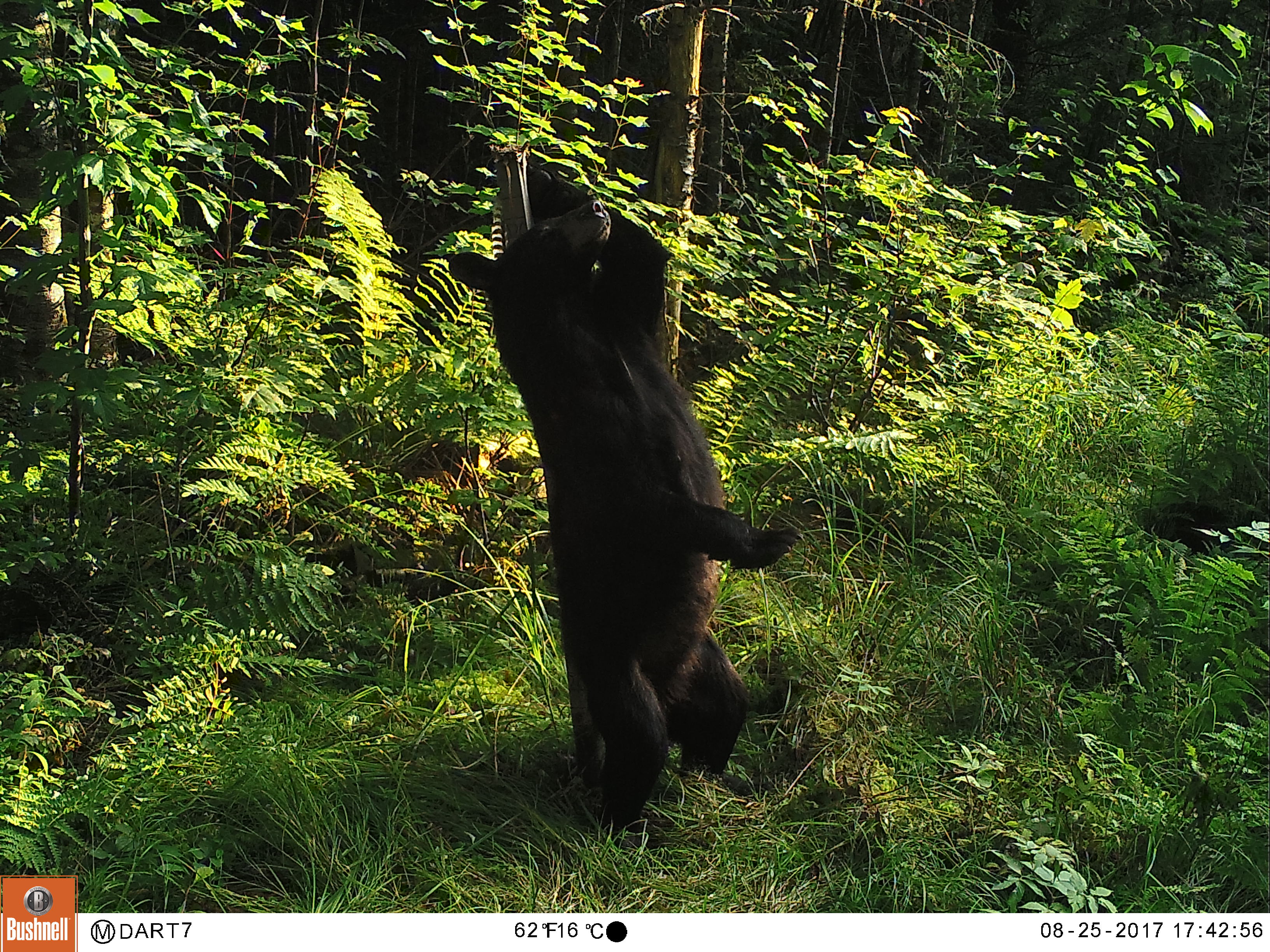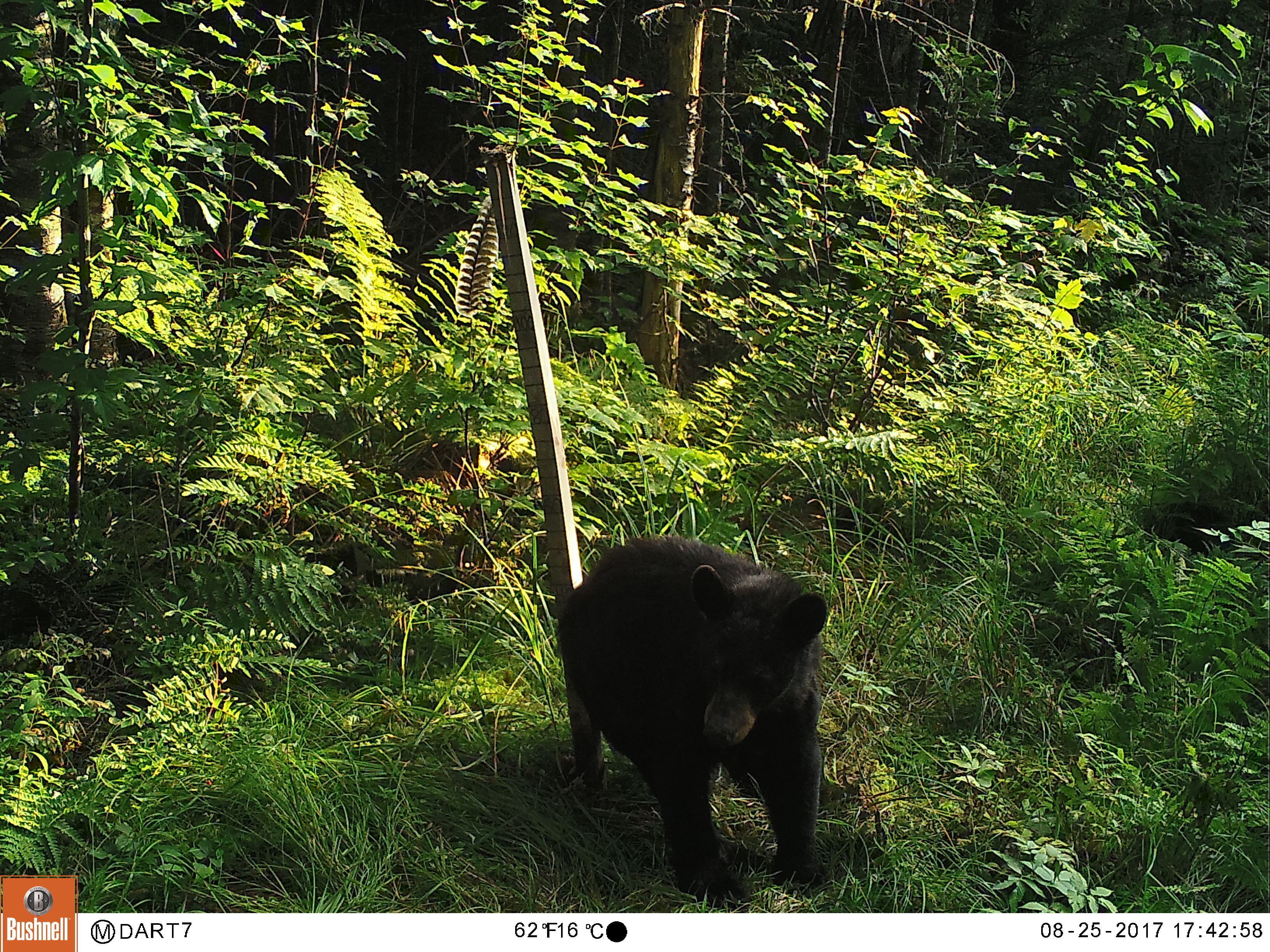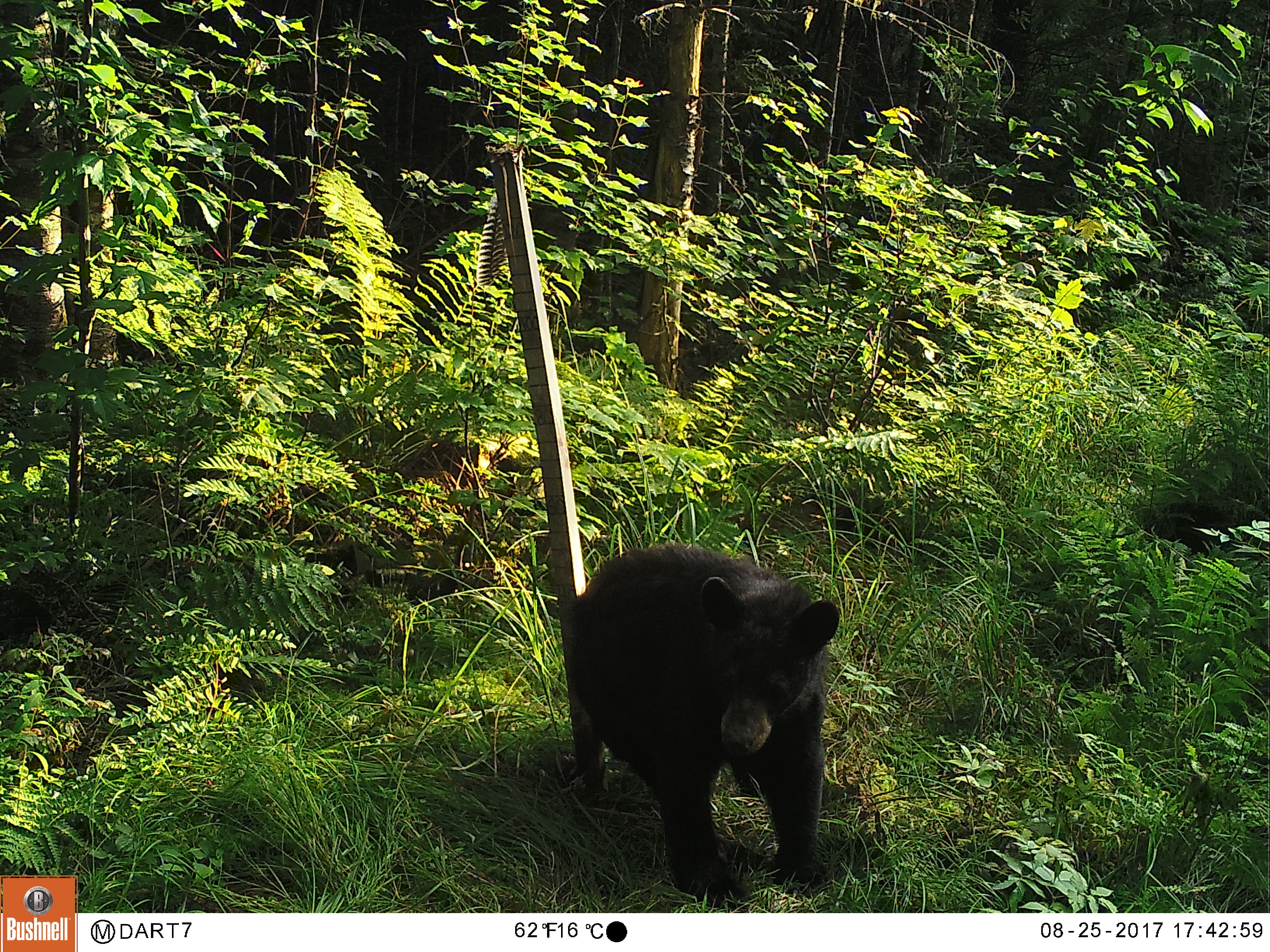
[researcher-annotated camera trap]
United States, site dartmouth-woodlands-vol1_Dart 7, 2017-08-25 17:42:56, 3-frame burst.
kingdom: Animalia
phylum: Chordata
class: Mammalia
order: Carnivora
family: Ursidae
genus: Ursus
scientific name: Ursus americanus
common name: black bear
Black bear (Ursus americanus).